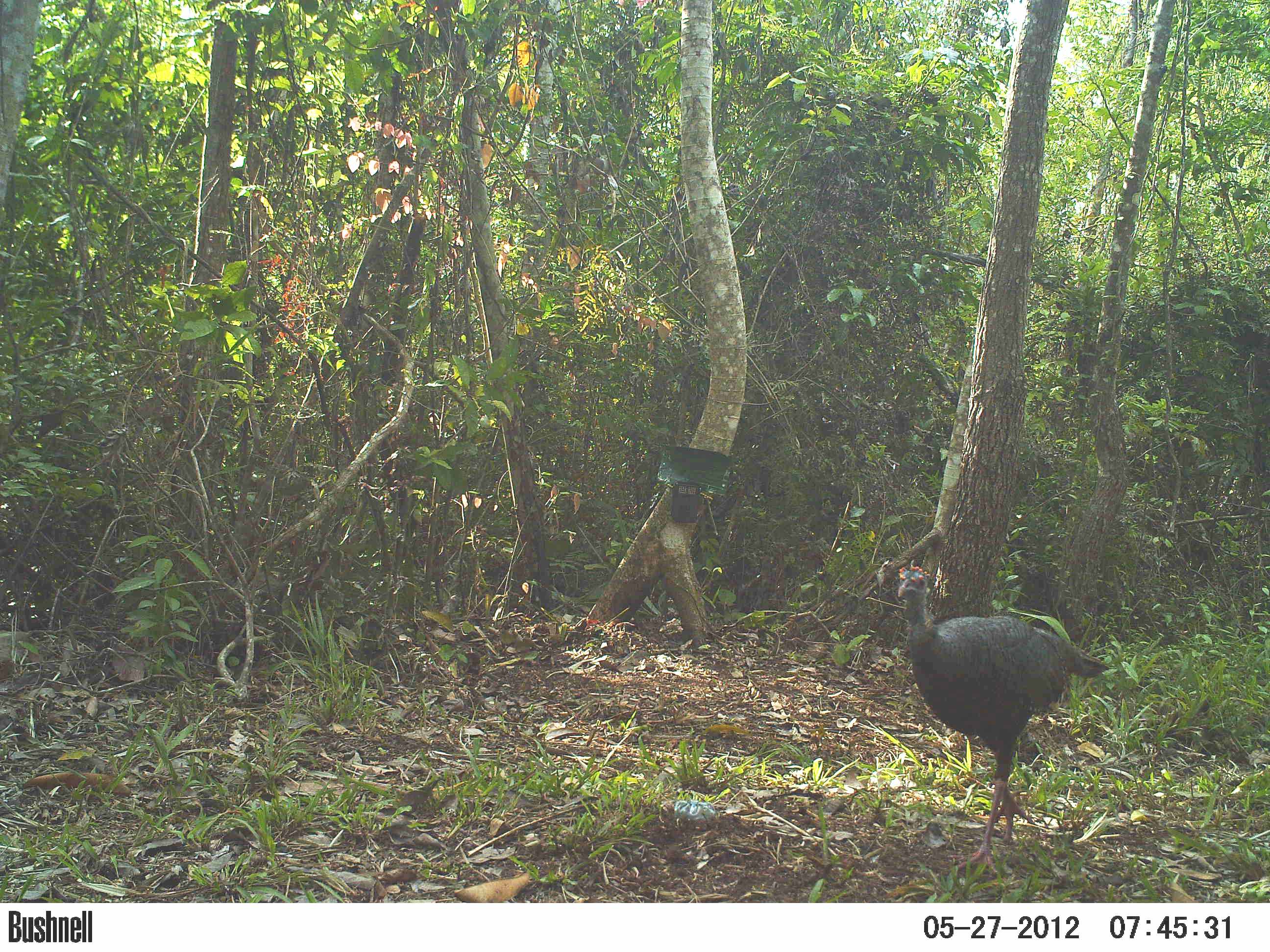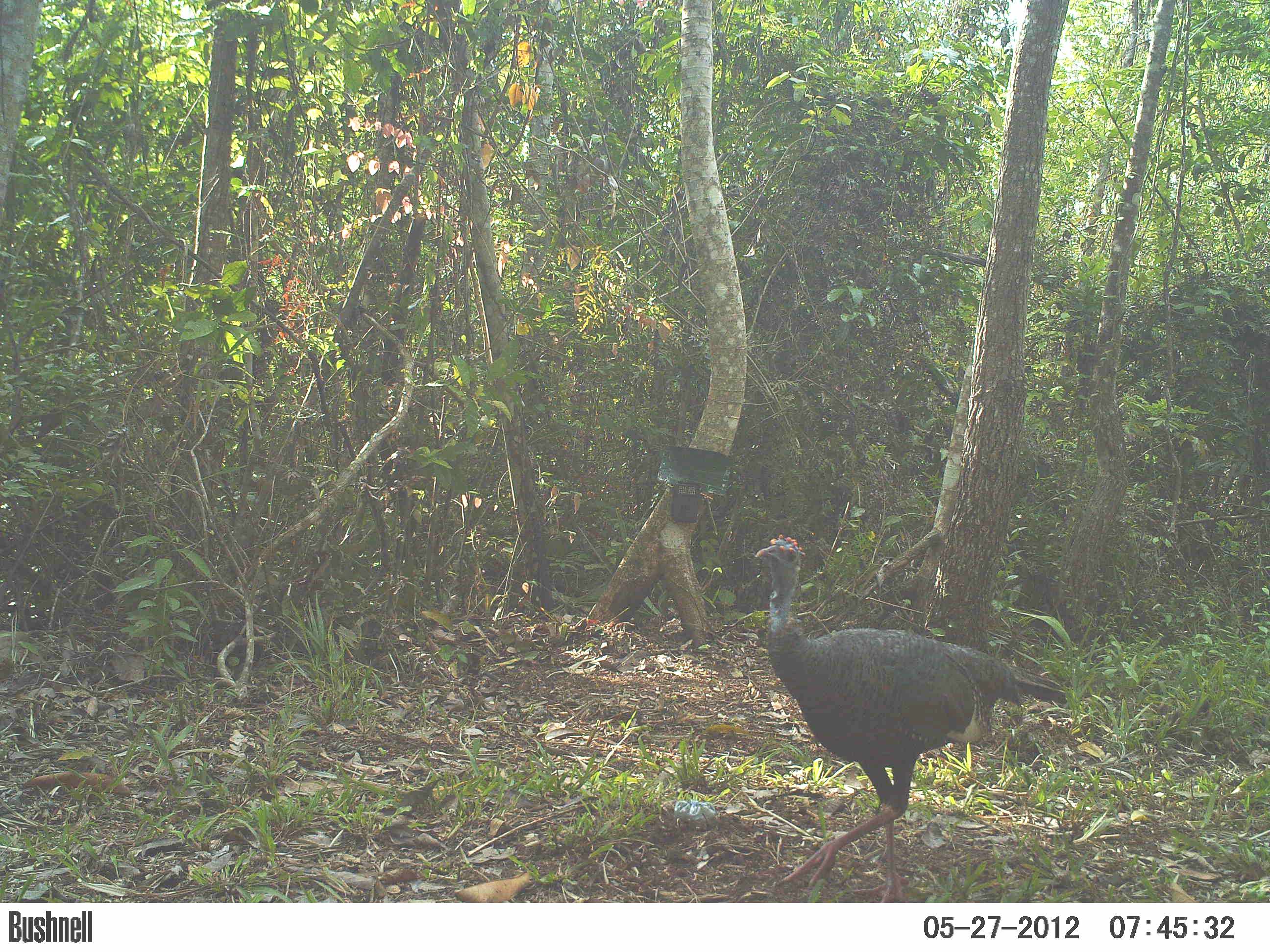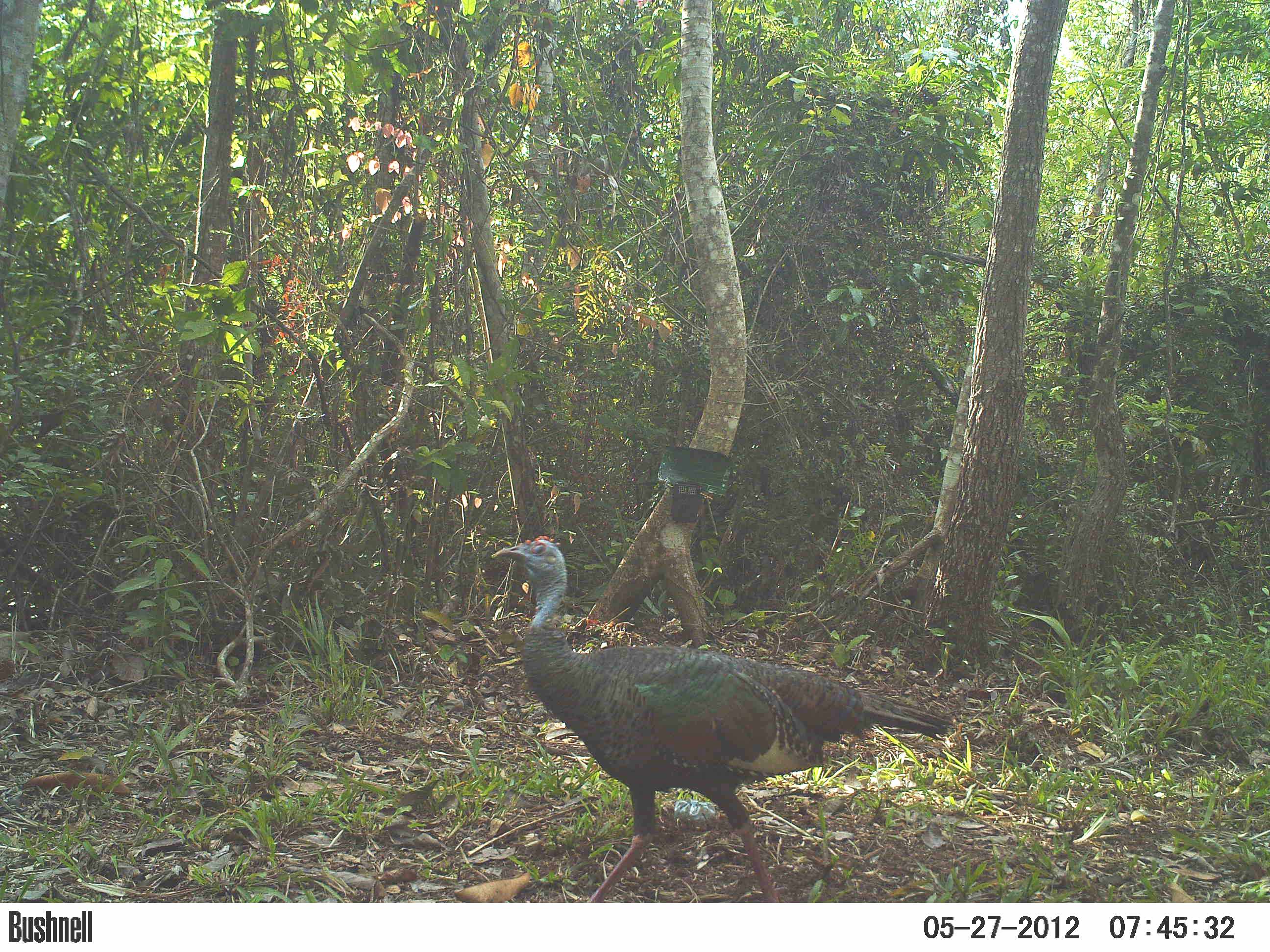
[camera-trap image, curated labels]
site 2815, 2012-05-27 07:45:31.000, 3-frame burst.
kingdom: Animalia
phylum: Chordata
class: Aves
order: Galliformes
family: Phasianidae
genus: Meleagris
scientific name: Meleagris ocellata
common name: ocellated turkey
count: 1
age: adult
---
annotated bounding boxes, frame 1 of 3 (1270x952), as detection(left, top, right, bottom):
meleagris ocellata: detection(896, 563, 1109, 875)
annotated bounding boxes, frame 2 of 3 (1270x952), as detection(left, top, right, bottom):
meleagris ocellata: detection(754, 534, 1067, 902)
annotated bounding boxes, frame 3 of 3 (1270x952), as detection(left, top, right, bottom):
meleagris ocellata: detection(490, 534, 954, 902)